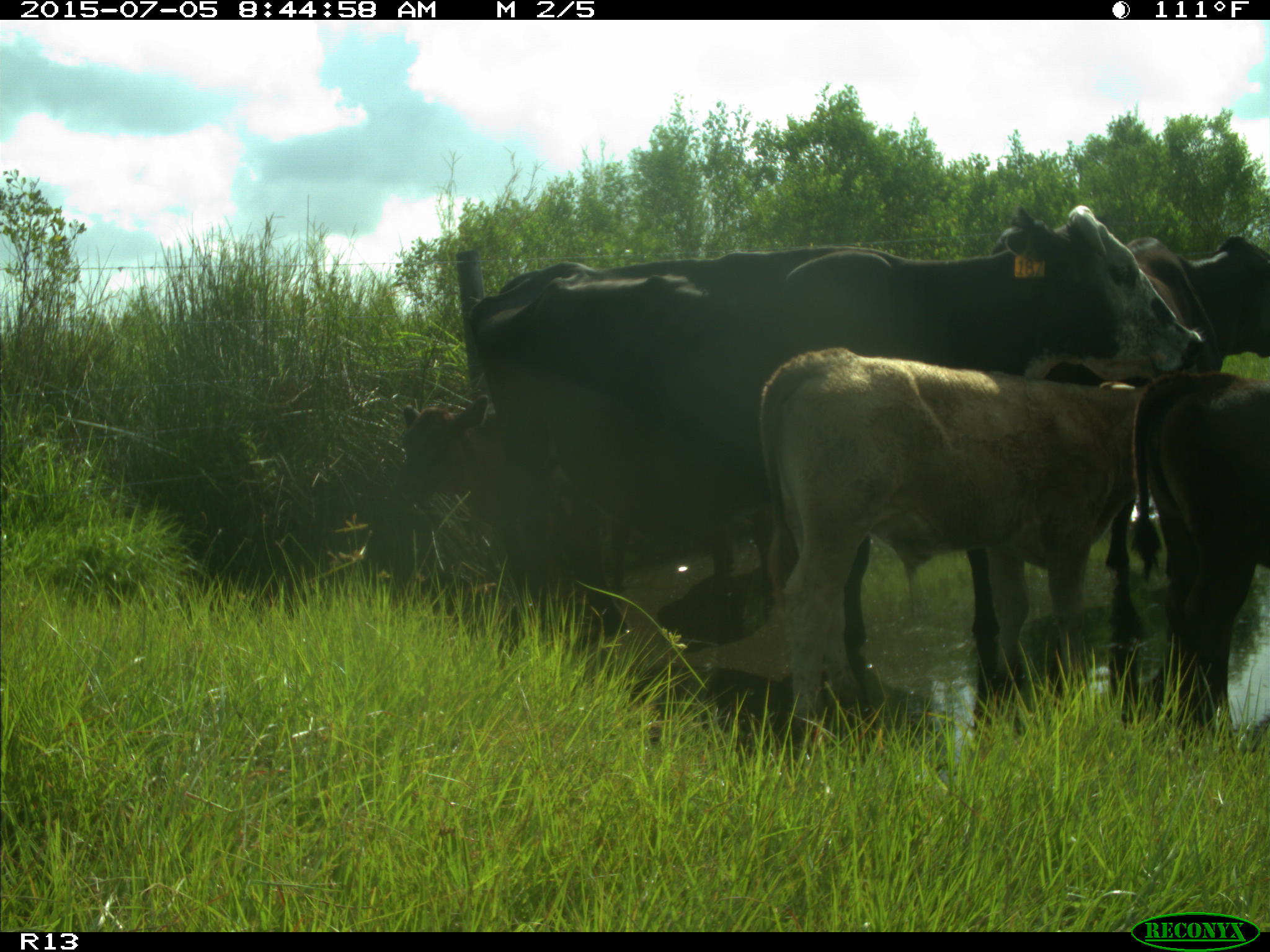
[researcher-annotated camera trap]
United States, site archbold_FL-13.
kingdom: Animalia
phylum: Chordata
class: Mammalia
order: Artiodactyla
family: Bovidae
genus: Bos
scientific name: Bos taurus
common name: domestic cow